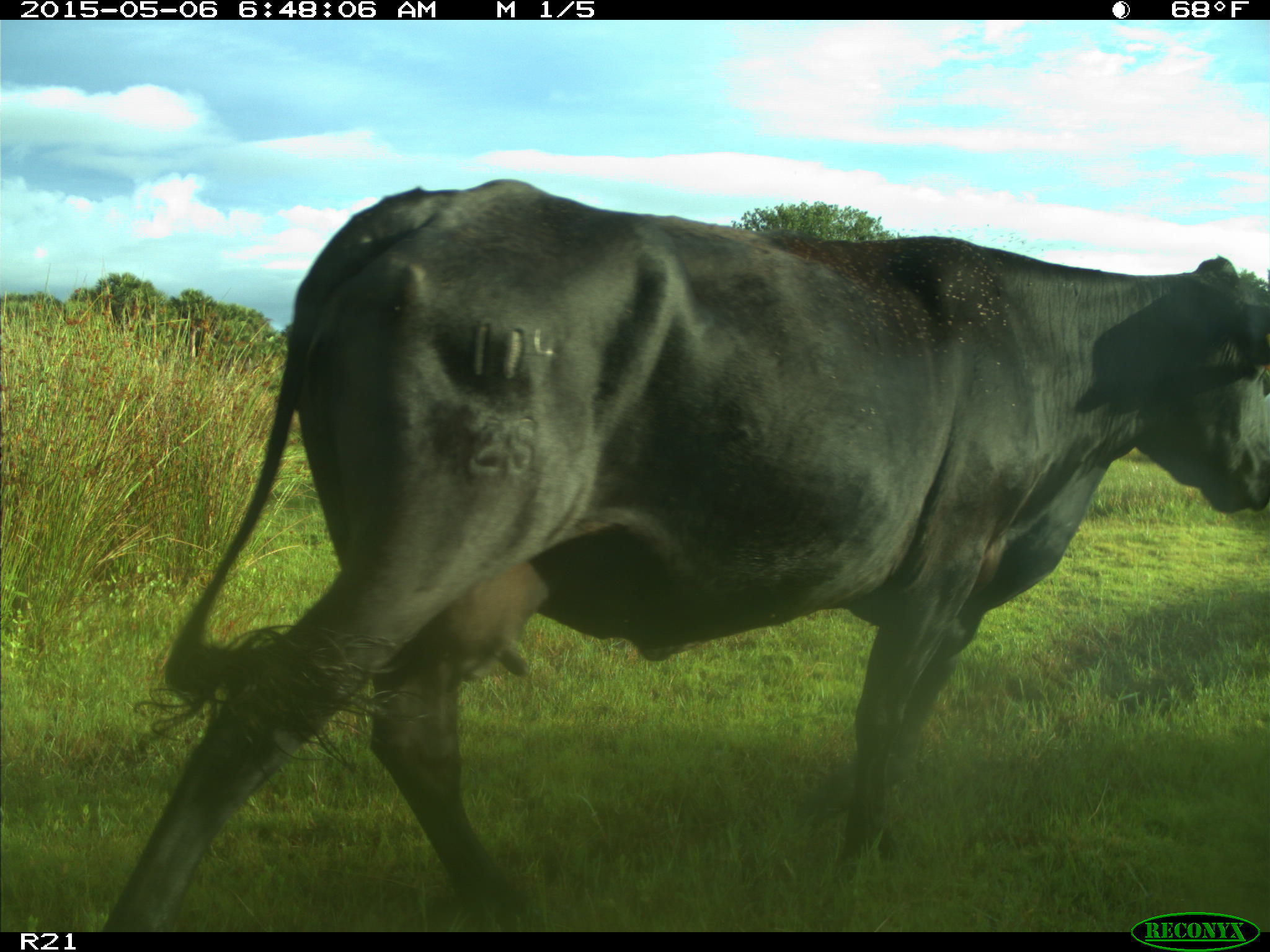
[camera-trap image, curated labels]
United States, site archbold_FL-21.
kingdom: Animalia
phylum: Chordata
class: Mammalia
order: Artiodactyla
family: Bovidae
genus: Bos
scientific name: Bos taurus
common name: domestic cow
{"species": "Bos taurus (domestic cow)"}